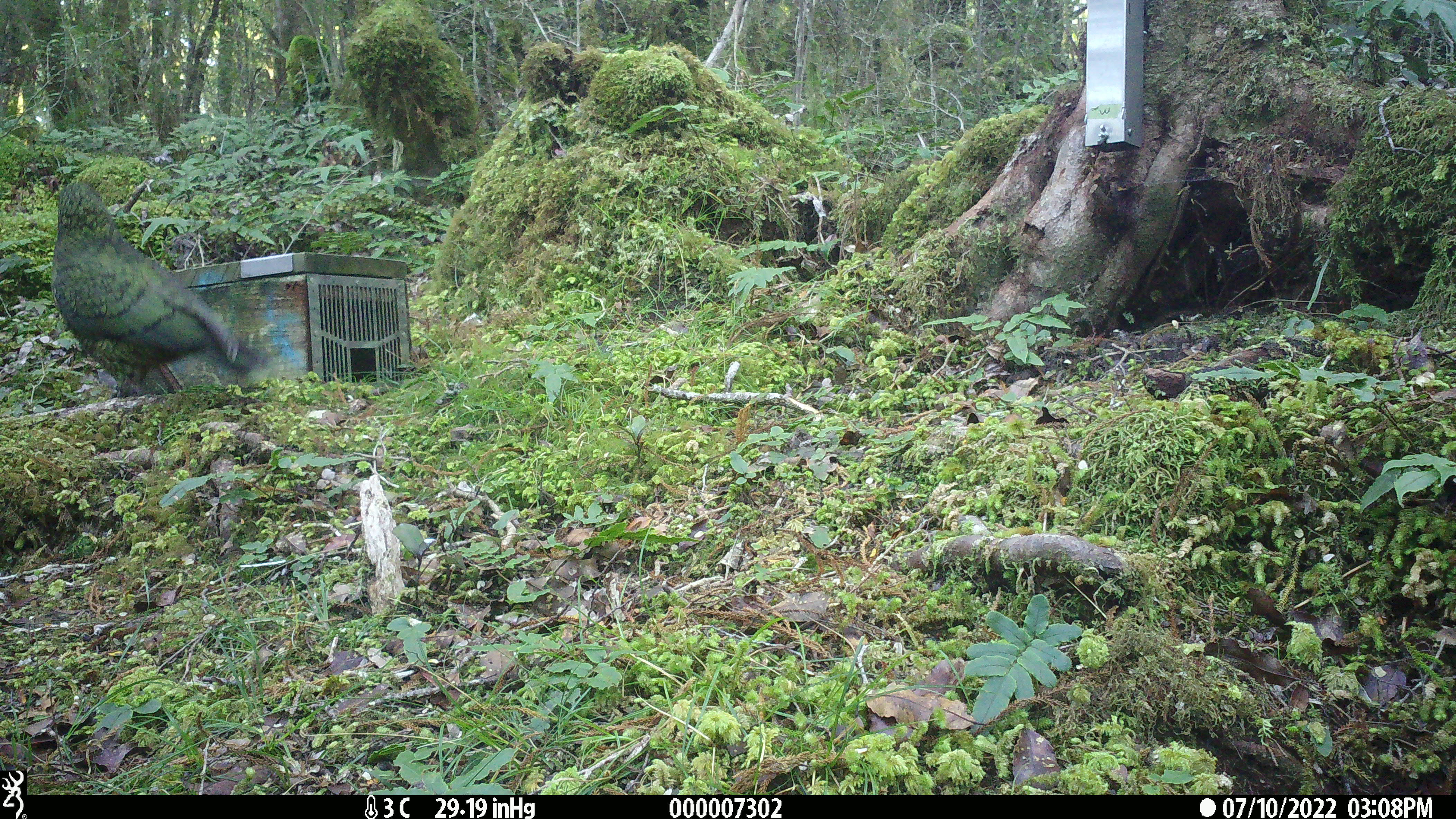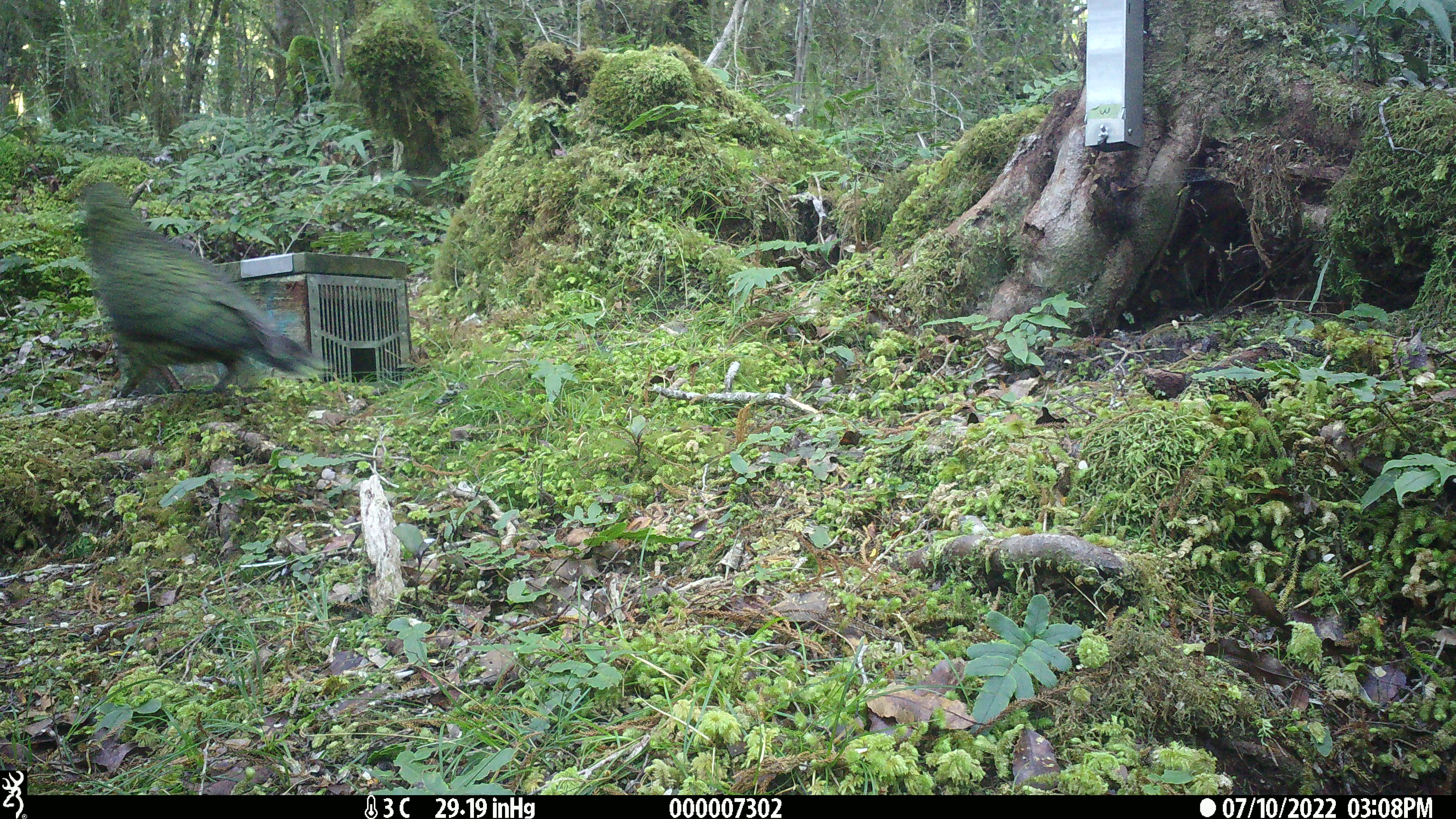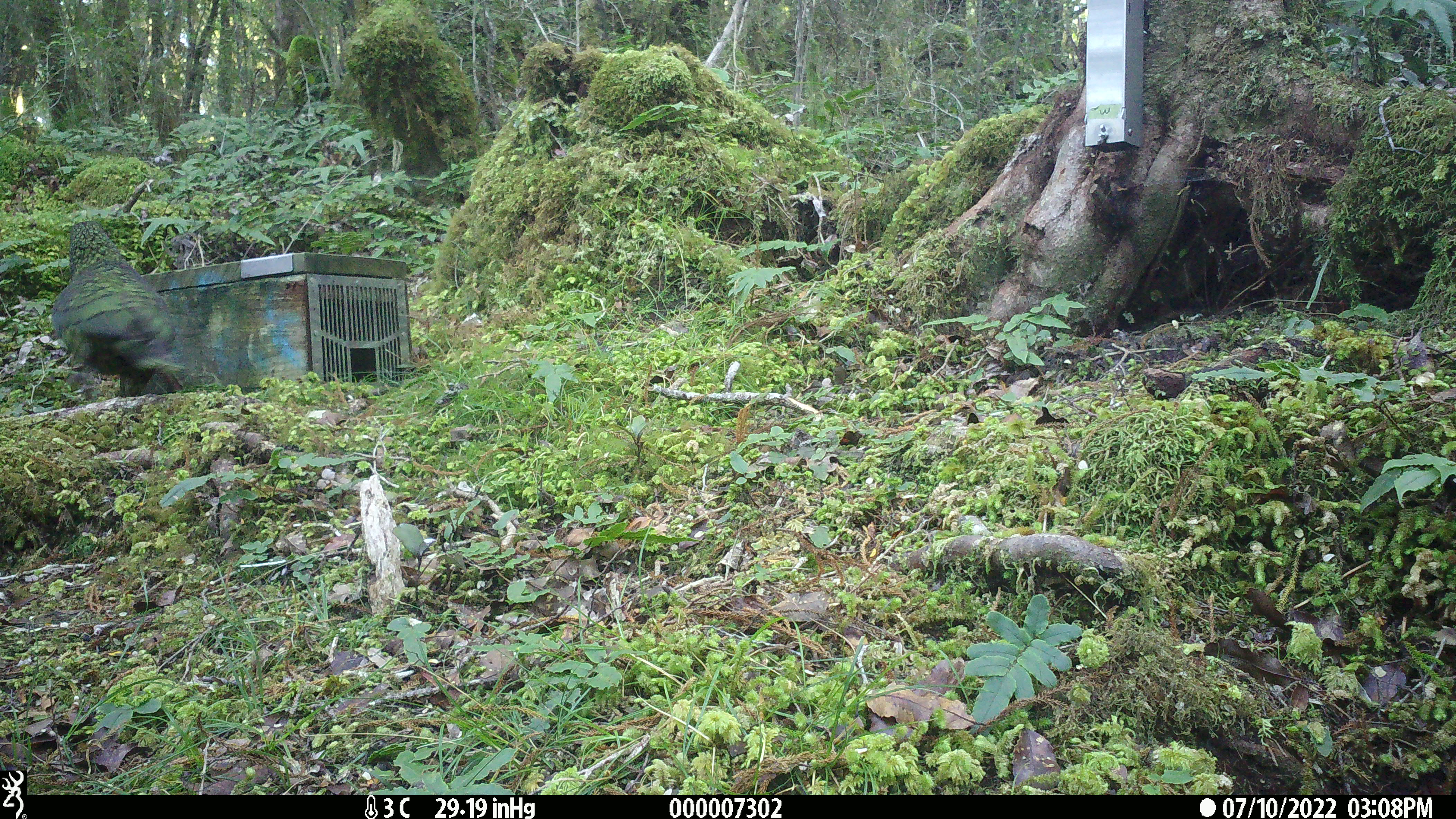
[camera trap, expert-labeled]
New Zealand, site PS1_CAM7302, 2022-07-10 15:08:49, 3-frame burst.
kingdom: Animalia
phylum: Chordata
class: Aves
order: Psittaciformes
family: Strigopidae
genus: Nestor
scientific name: Nestor notabilis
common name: kea